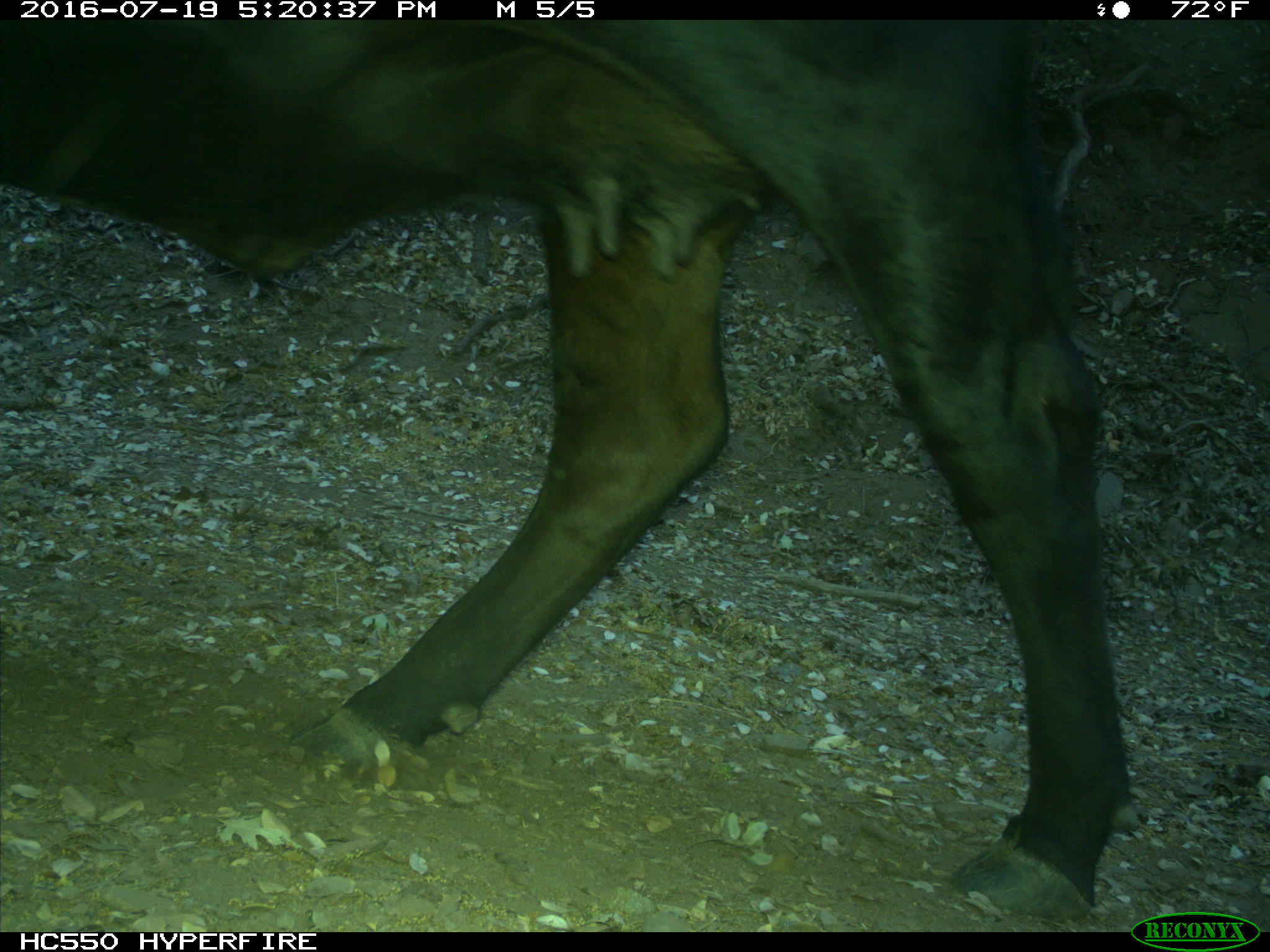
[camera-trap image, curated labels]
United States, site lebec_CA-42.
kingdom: Animalia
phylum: Chordata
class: Mammalia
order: Artiodactyla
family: Bovidae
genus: Bos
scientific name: Bos taurus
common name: domestic cow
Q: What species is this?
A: Bos taurus (domestic cow).